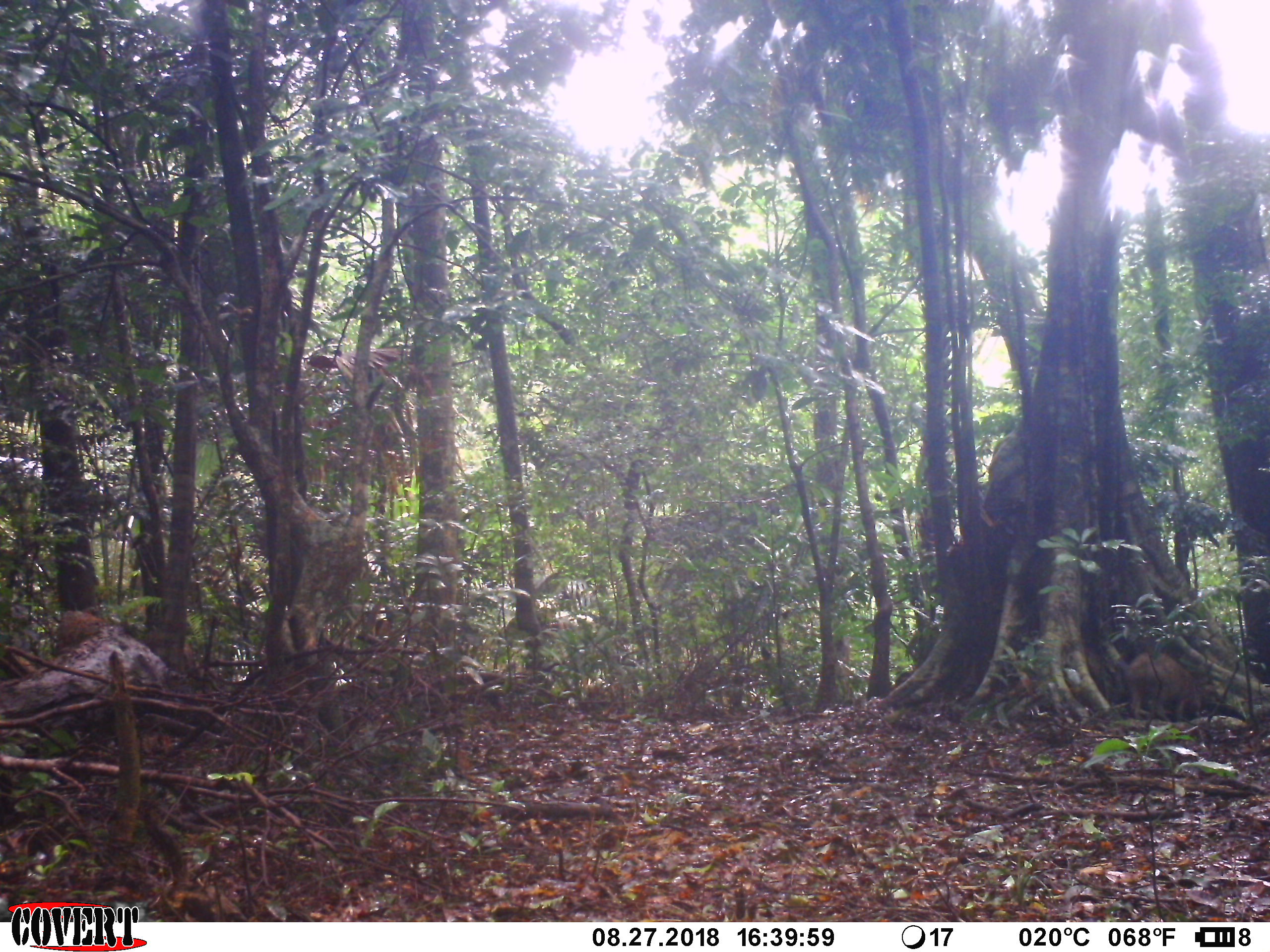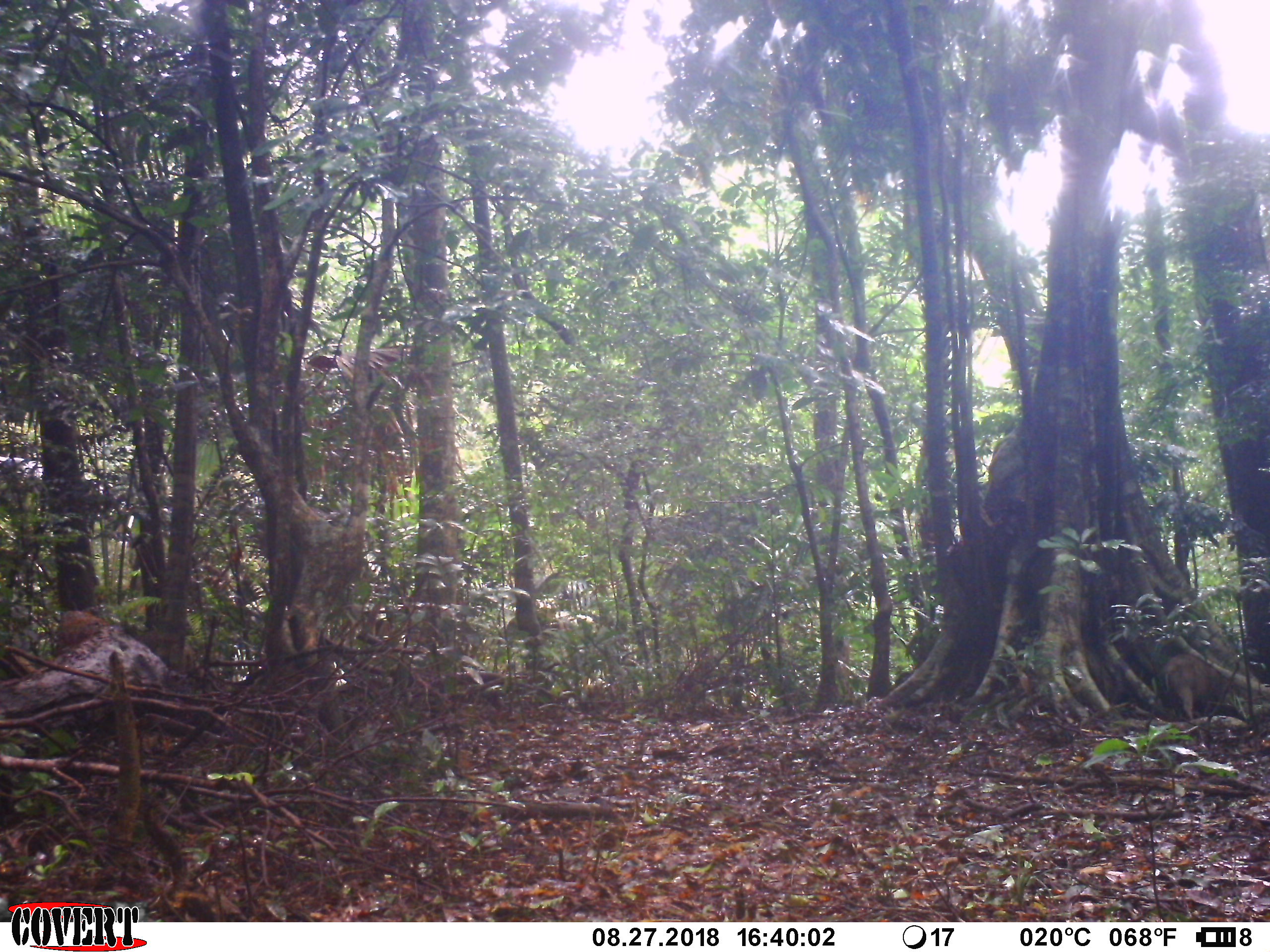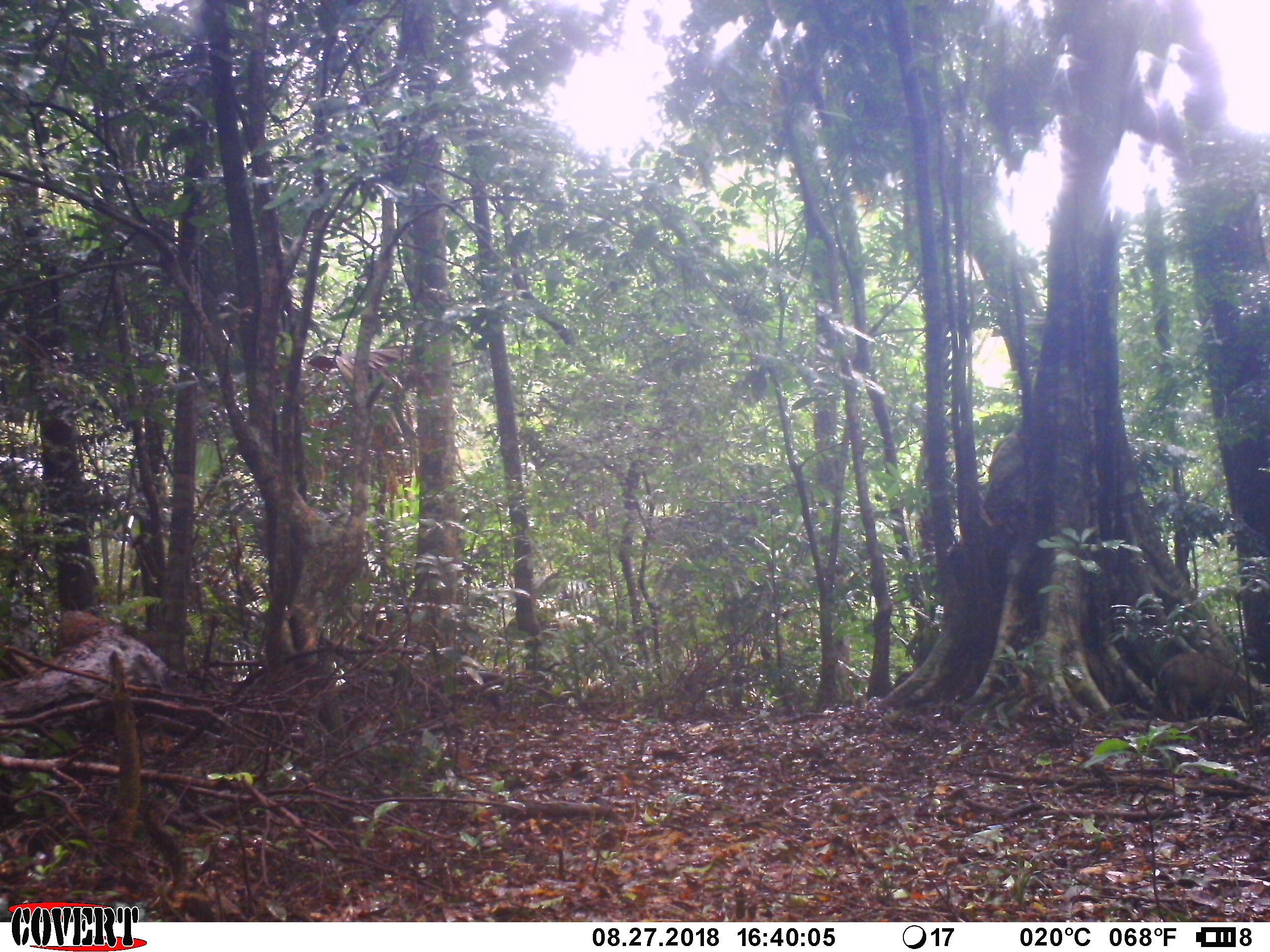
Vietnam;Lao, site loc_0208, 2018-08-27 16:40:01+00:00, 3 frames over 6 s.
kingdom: Animalia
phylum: Chordata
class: Mammalia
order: Artiodactyla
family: Suidae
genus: Sus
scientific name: Sus scrofa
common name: eurasian wild pig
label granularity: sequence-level